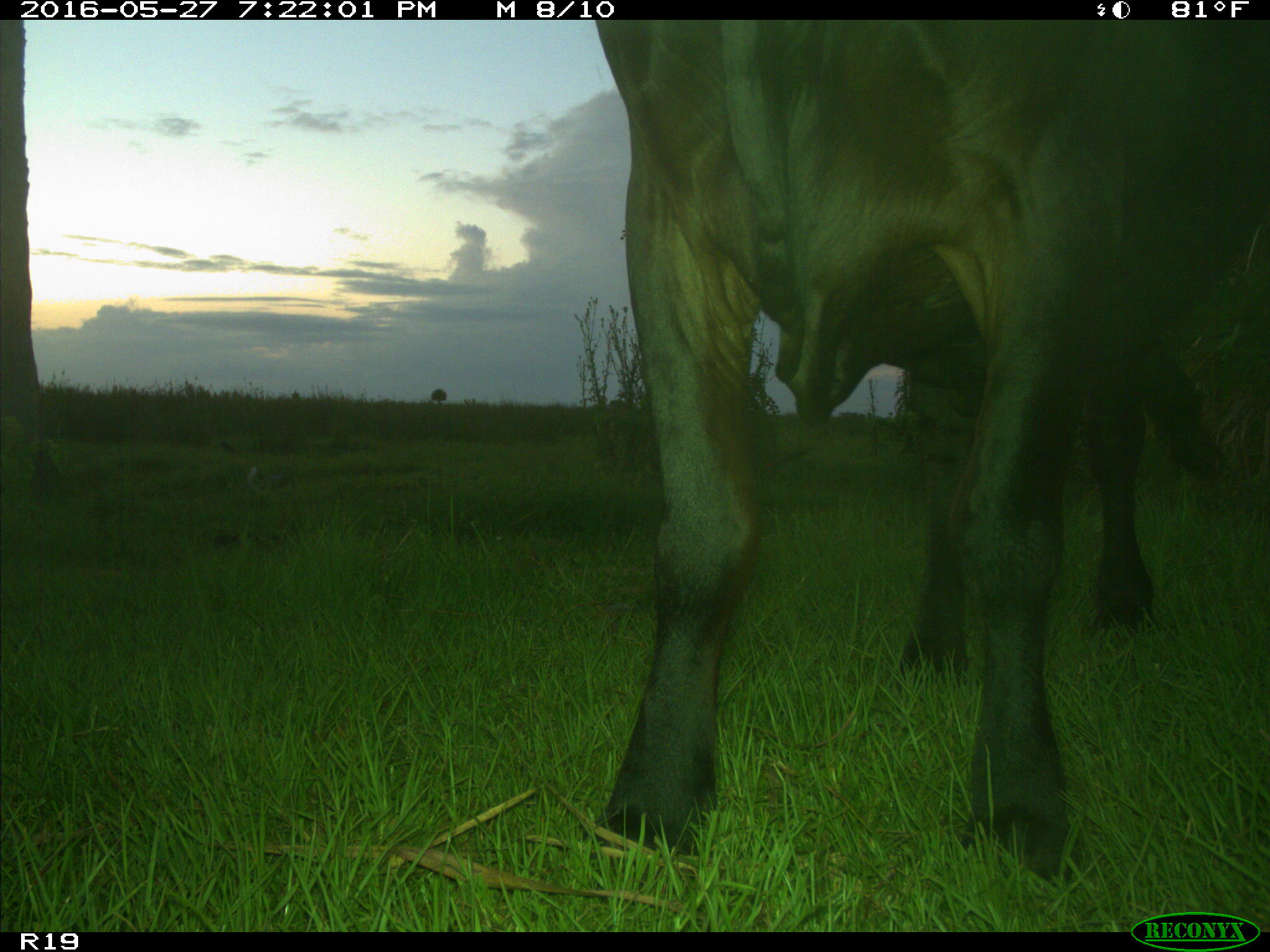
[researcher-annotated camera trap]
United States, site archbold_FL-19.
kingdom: Animalia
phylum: Chordata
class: Mammalia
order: Artiodactyla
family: Bovidae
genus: Bos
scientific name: Bos taurus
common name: domestic cow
Bos taurus (domestic cow).